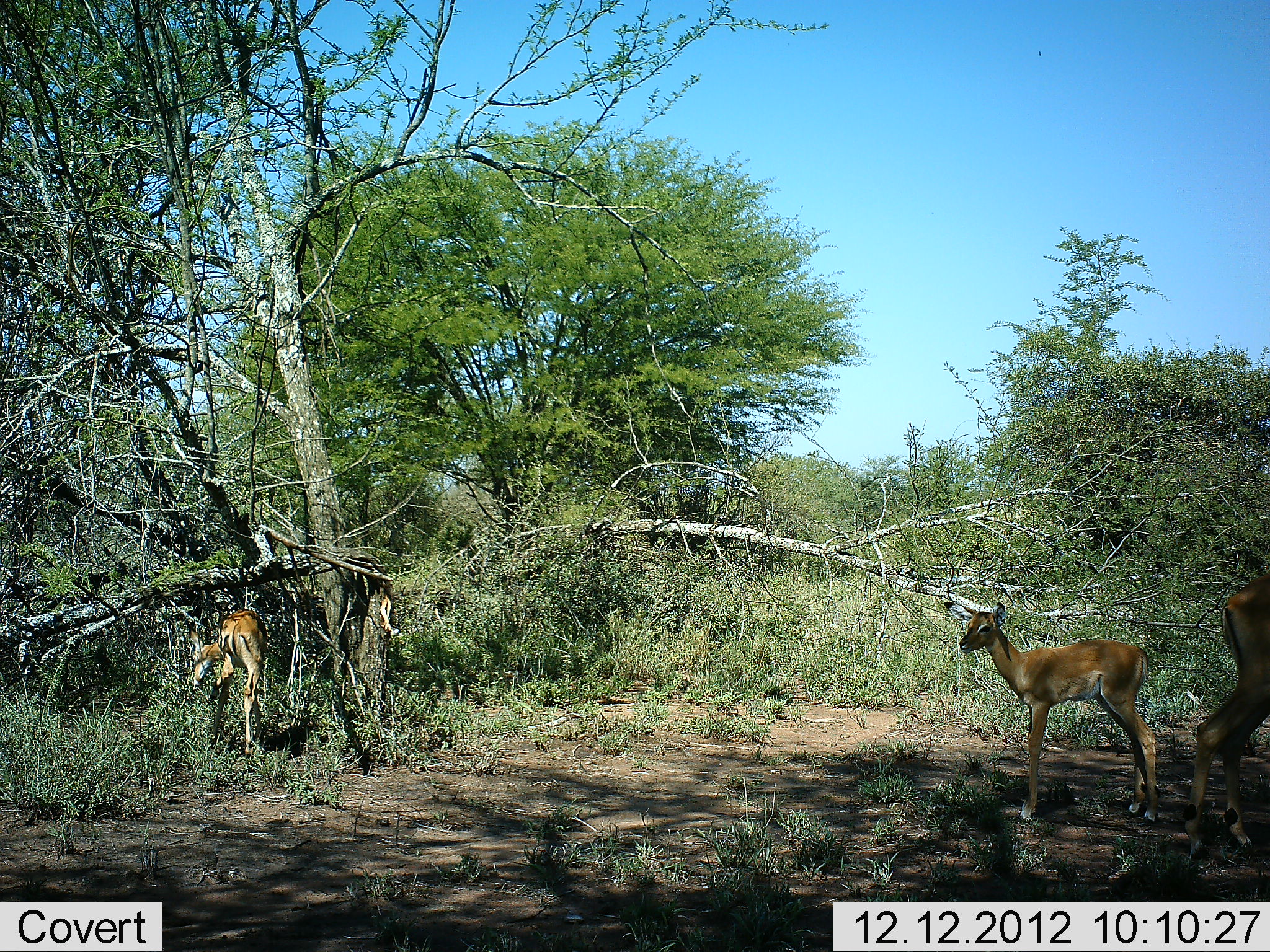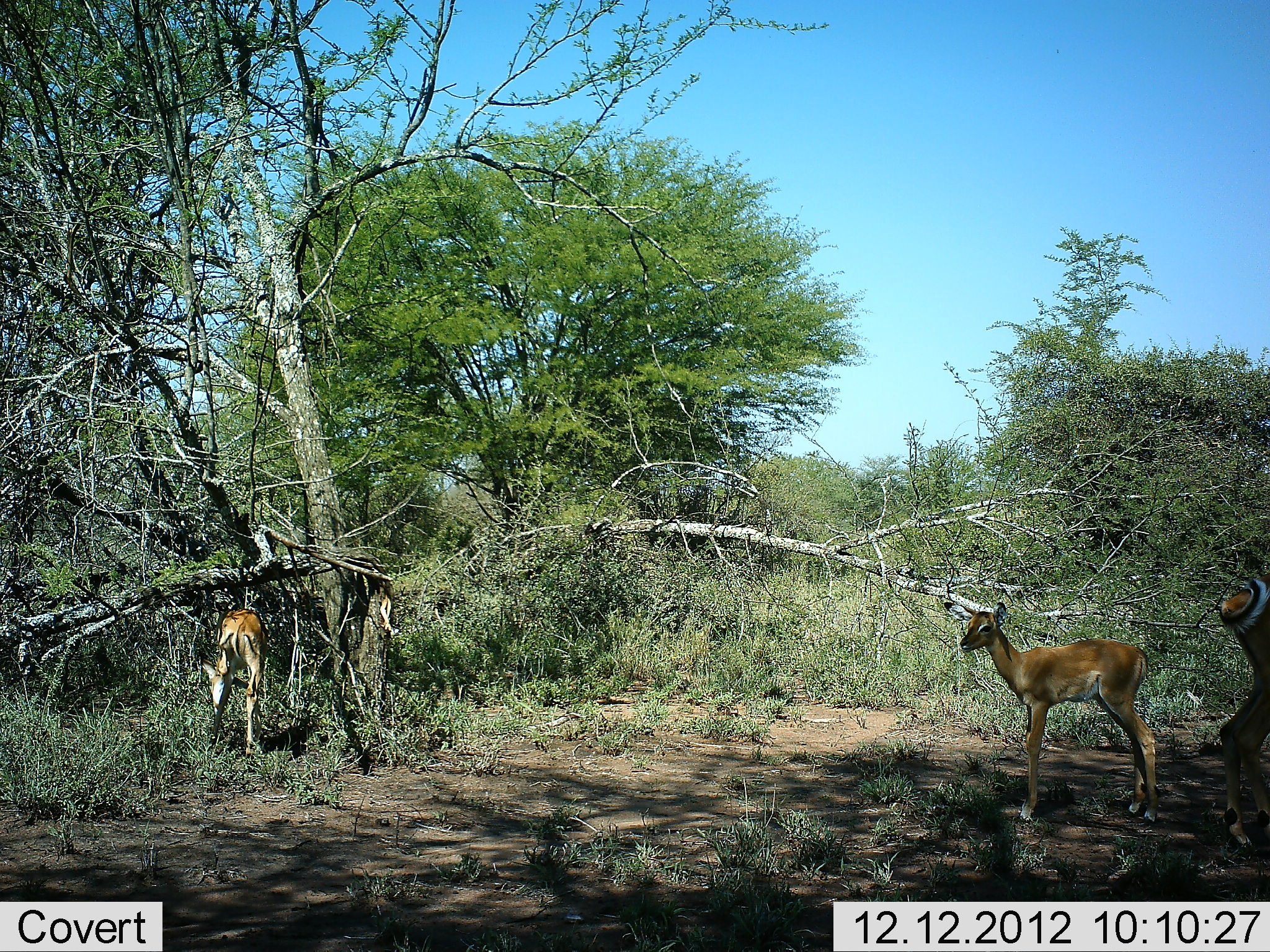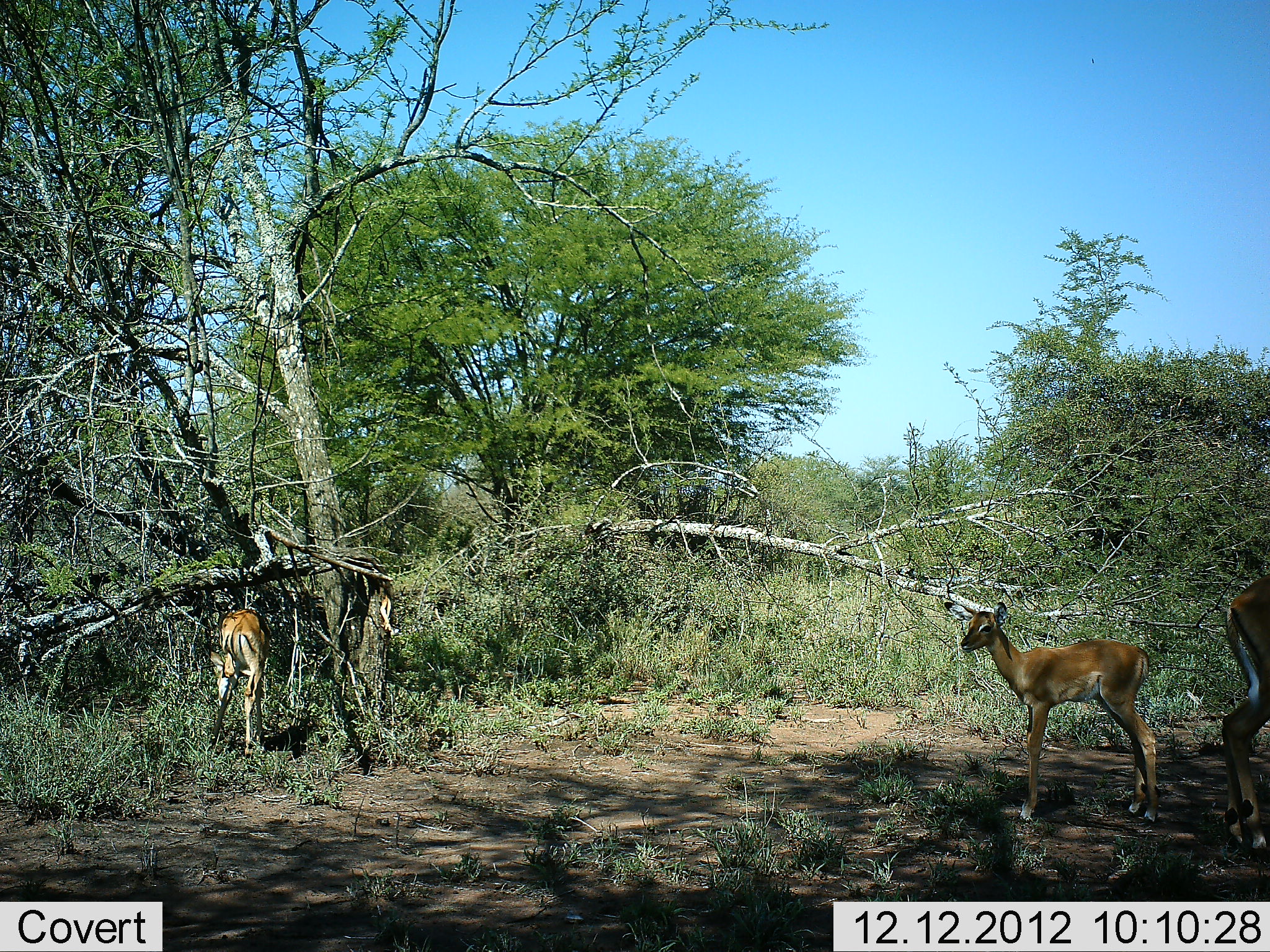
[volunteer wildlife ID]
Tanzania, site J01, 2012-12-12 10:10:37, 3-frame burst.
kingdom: Animalia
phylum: Chordata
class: Mammalia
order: Artiodactyla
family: Bovidae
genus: Aepyceros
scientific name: Aepyceros melampus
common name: impala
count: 3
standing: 85%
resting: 0%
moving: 7%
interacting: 0%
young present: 59%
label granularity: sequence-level